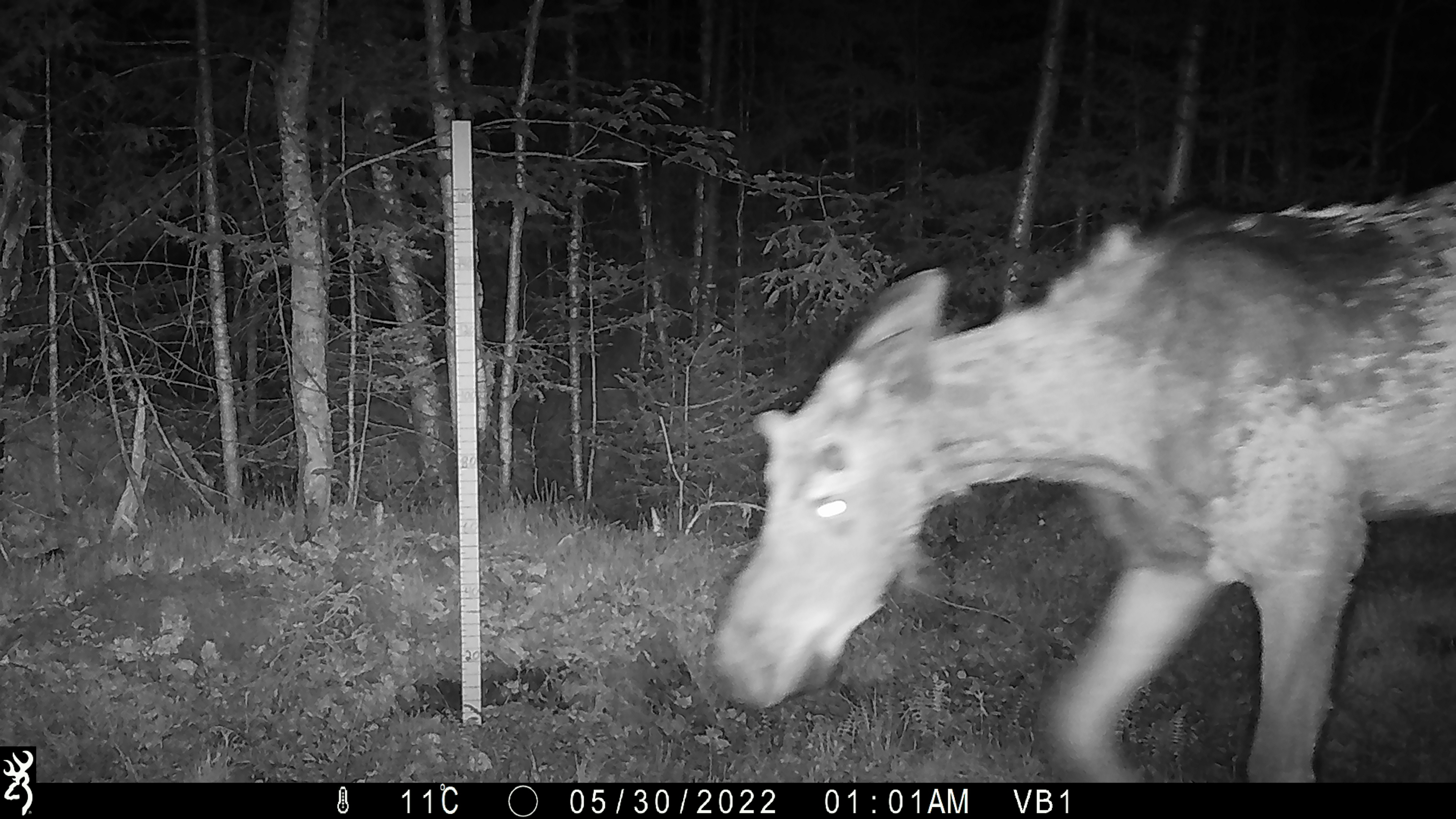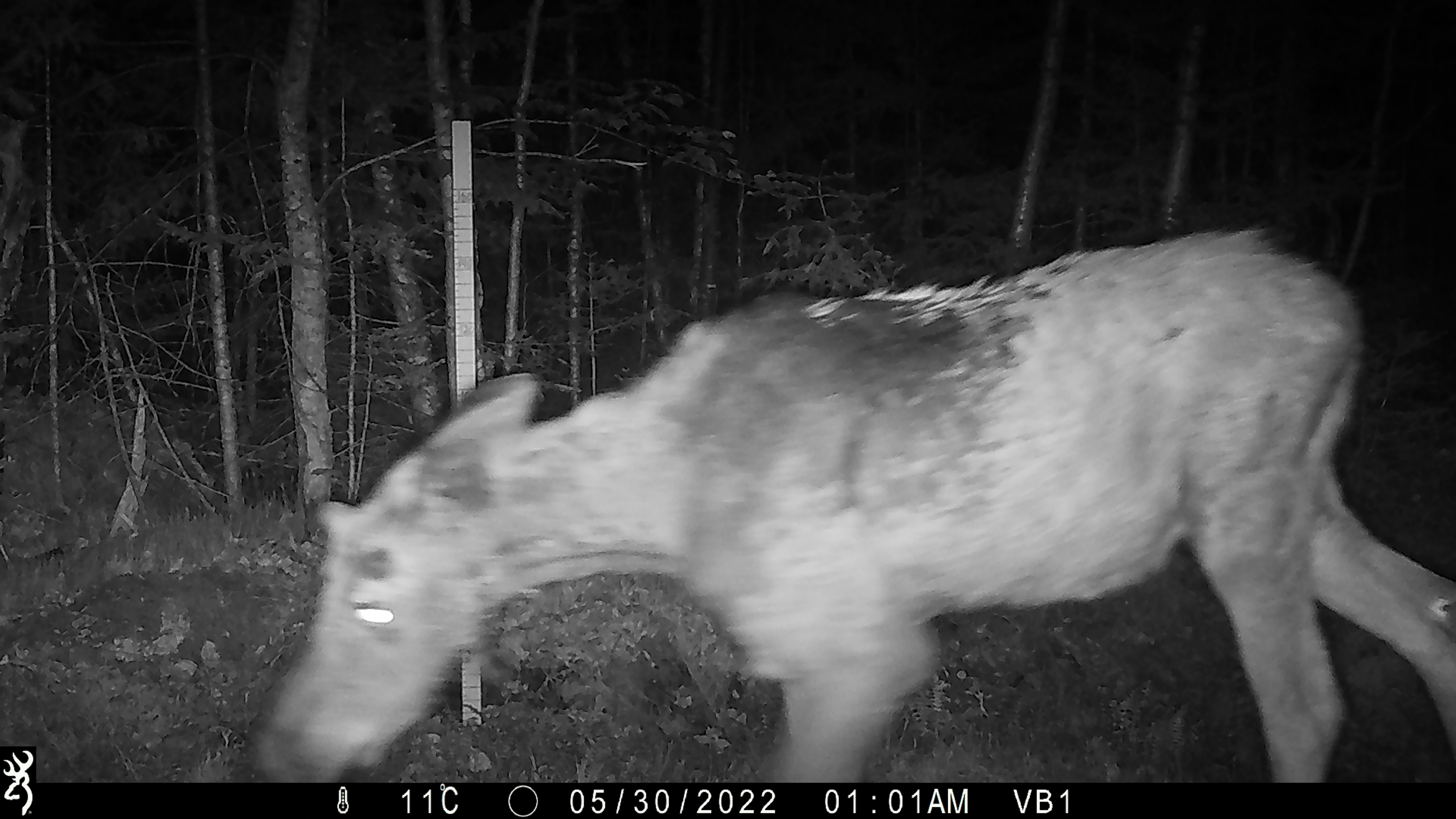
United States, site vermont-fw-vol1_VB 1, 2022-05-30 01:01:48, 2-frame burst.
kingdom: Animalia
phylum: Chordata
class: Mammalia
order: Artiodactyla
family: Cervidae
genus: Alces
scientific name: Alces alces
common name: moose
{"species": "moose (Alces alces)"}